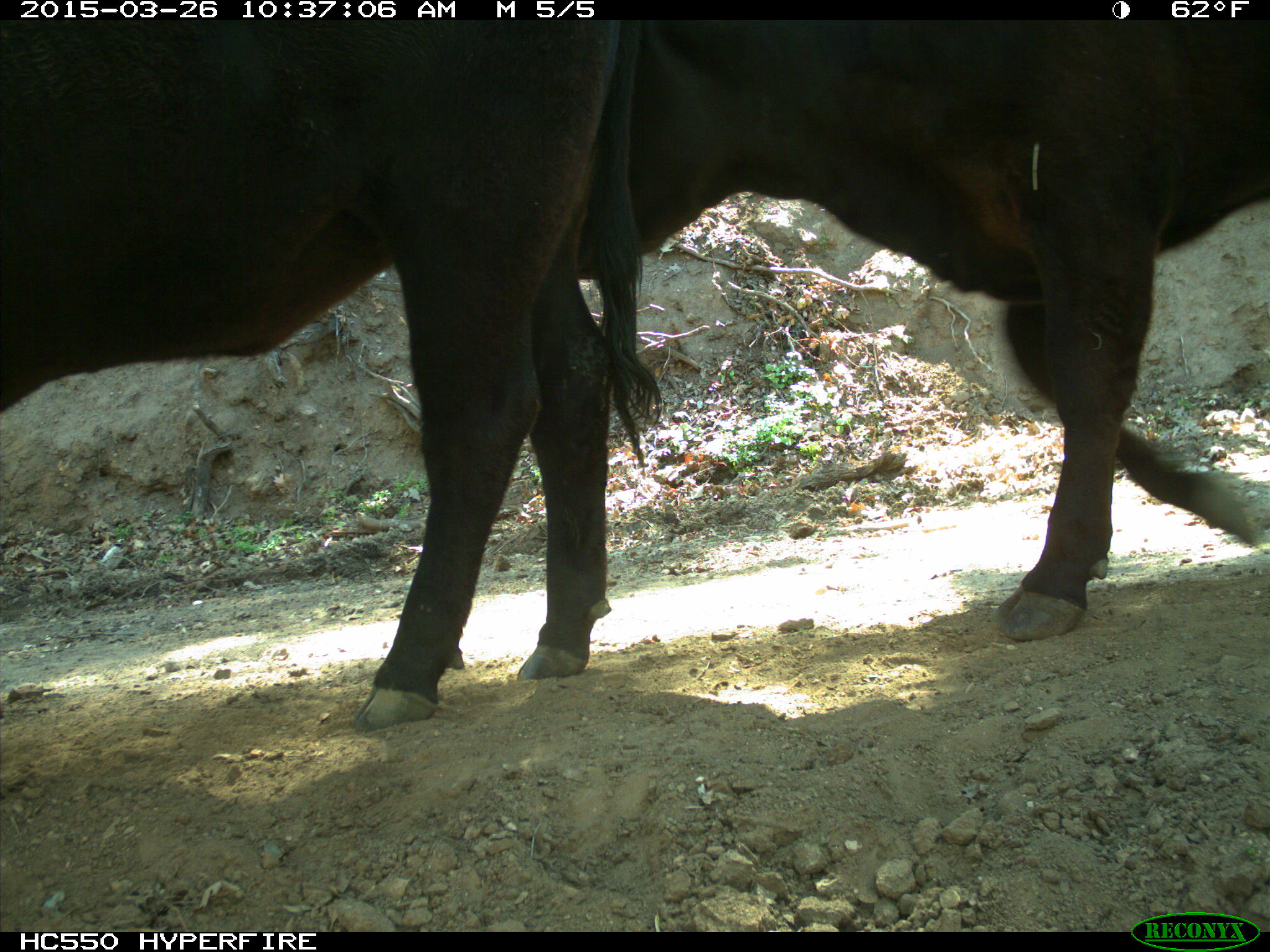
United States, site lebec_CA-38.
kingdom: Animalia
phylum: Chordata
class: Mammalia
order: Artiodactyla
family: Bovidae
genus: Bos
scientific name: Bos taurus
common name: domestic cow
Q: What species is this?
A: Bos taurus (domestic cow).